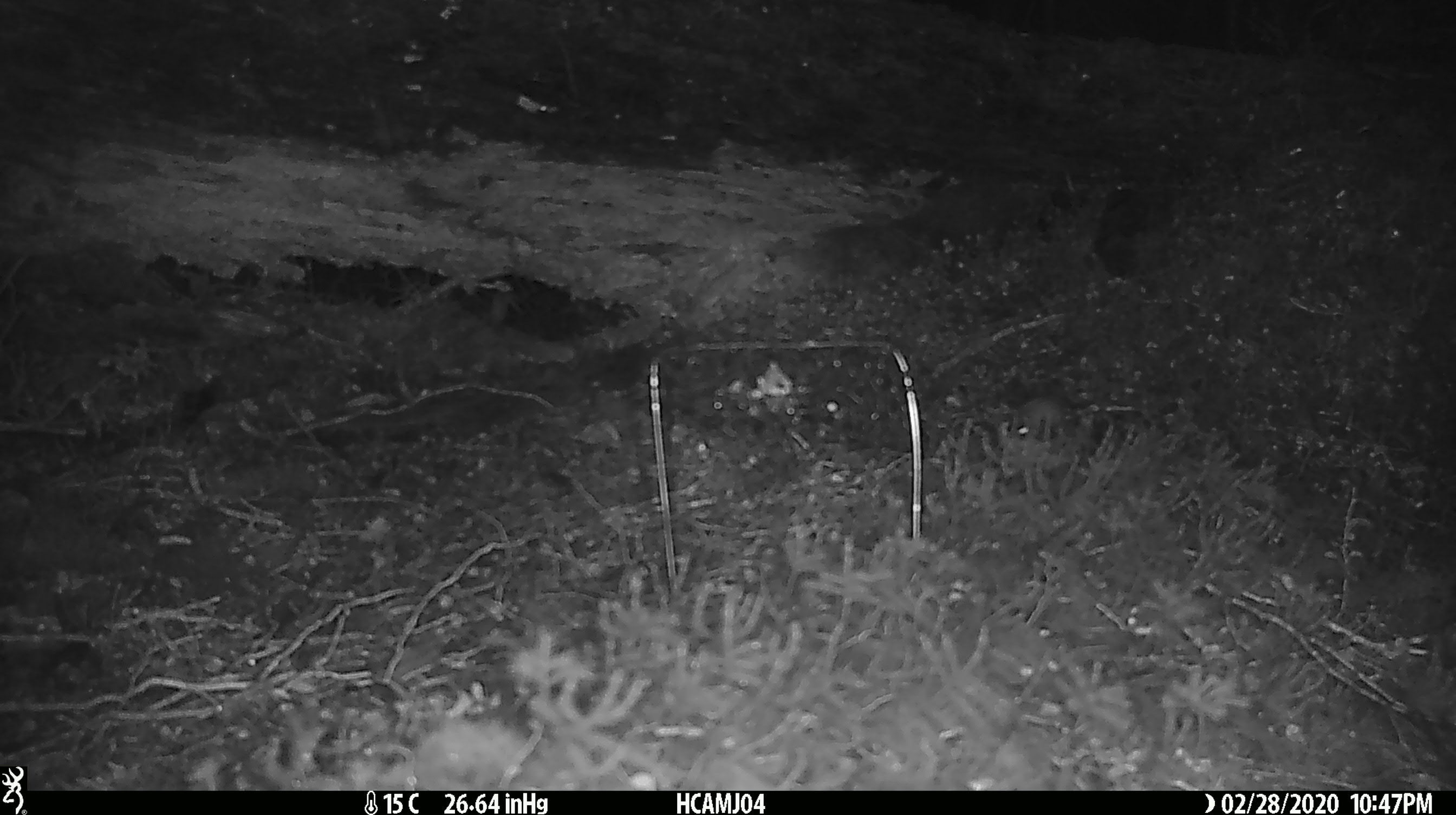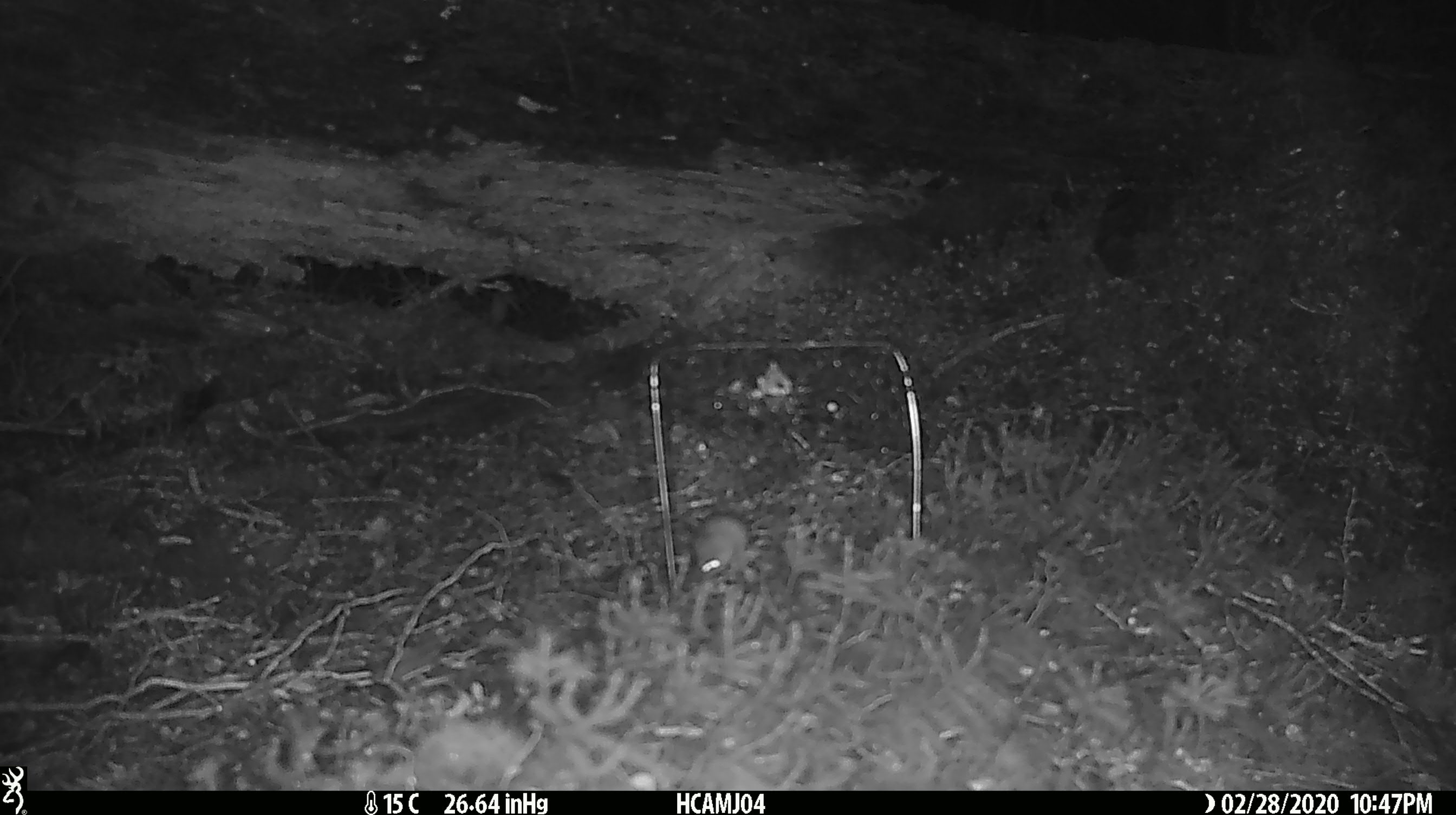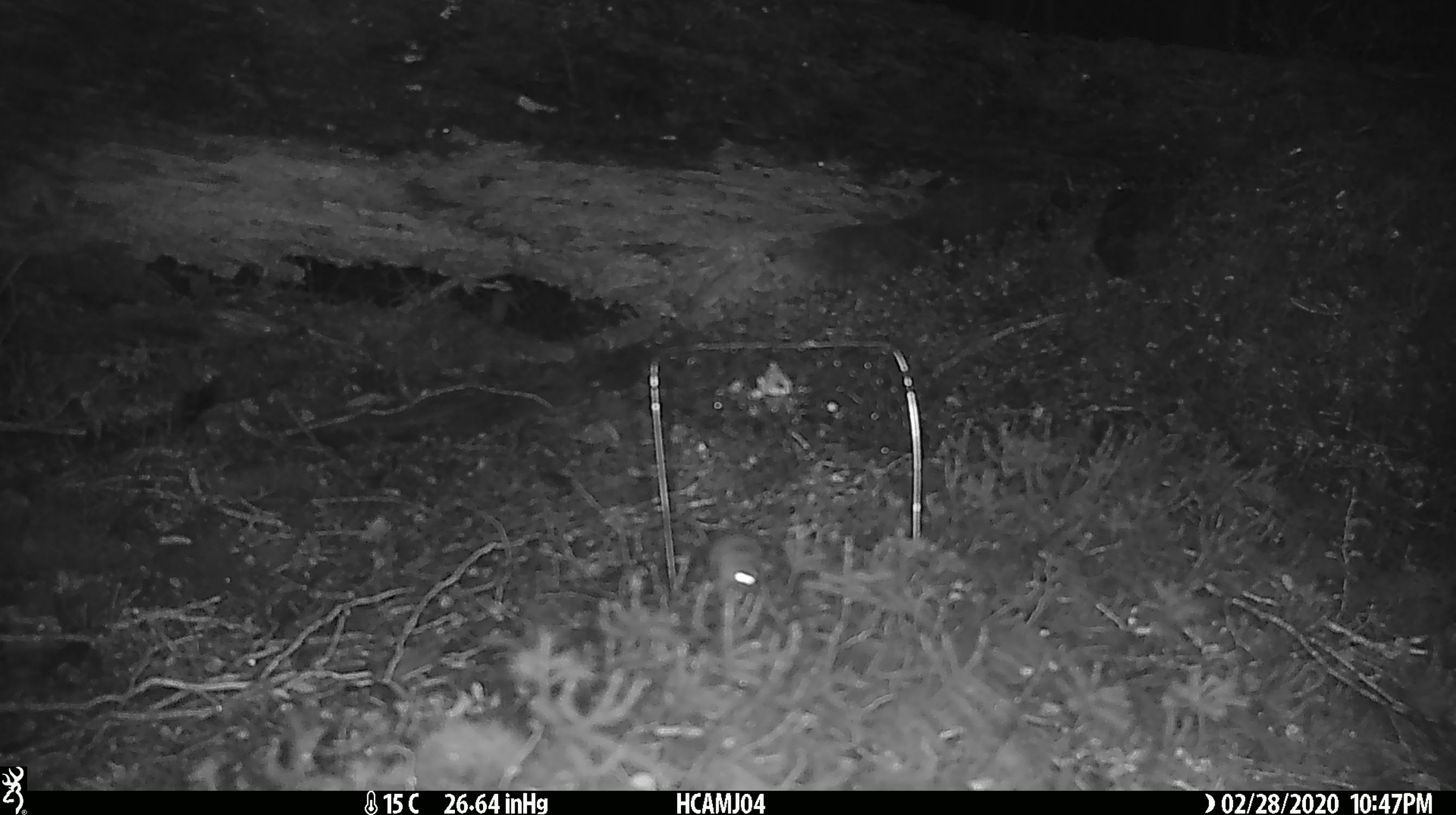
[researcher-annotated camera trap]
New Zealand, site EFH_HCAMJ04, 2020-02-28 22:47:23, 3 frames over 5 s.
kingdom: Animalia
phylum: Chordata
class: Mammalia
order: Rodentia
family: Muridae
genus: Mus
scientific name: Mus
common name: mouse